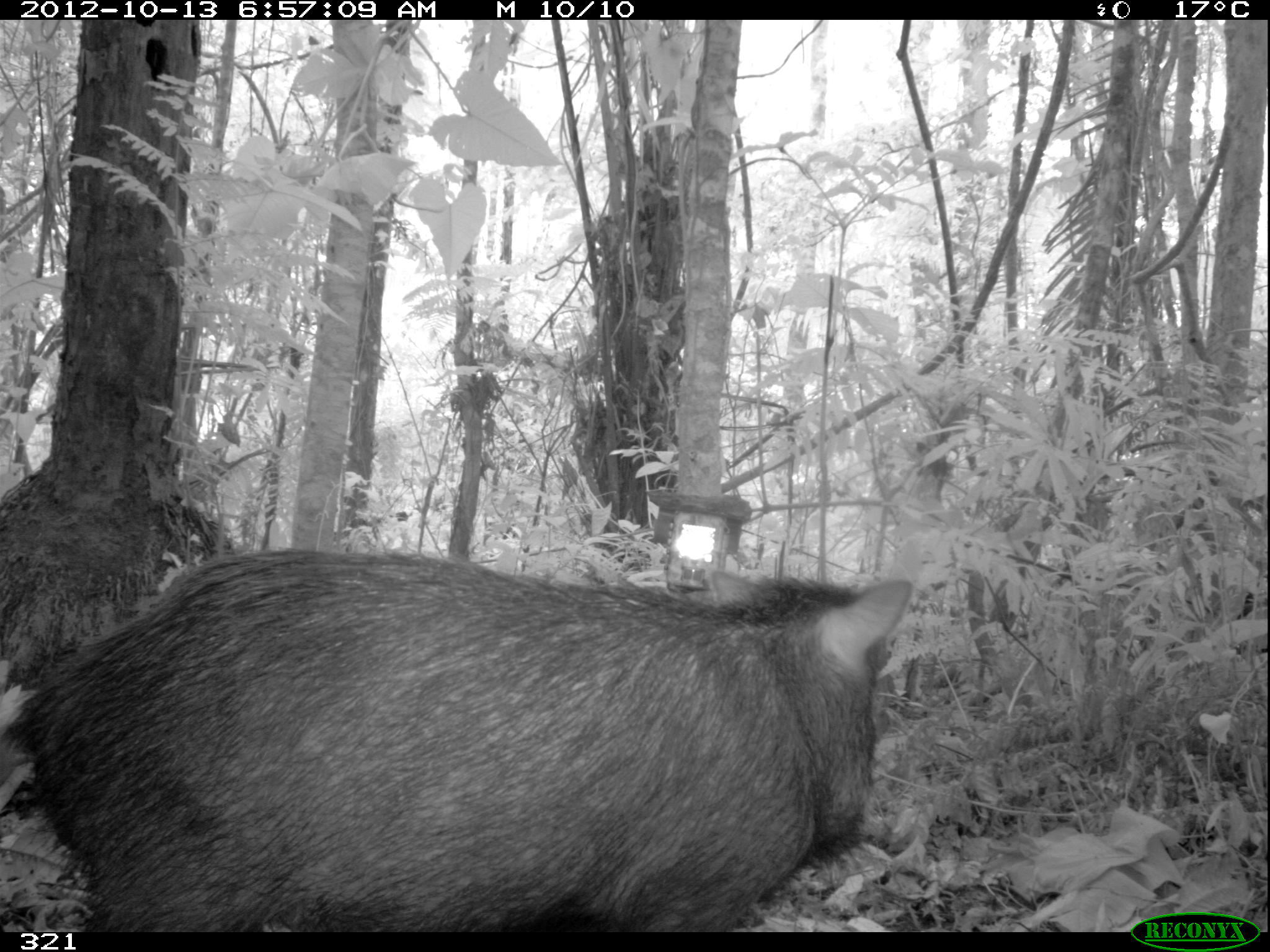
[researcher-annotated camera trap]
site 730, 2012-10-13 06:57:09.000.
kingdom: Animalia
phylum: Chordata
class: Mammalia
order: Artiodactyla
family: Tayassuidae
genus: Tayassu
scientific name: Tayassu pecari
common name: white-lipped peccary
Tayassu pecari (white-lipped peccary).